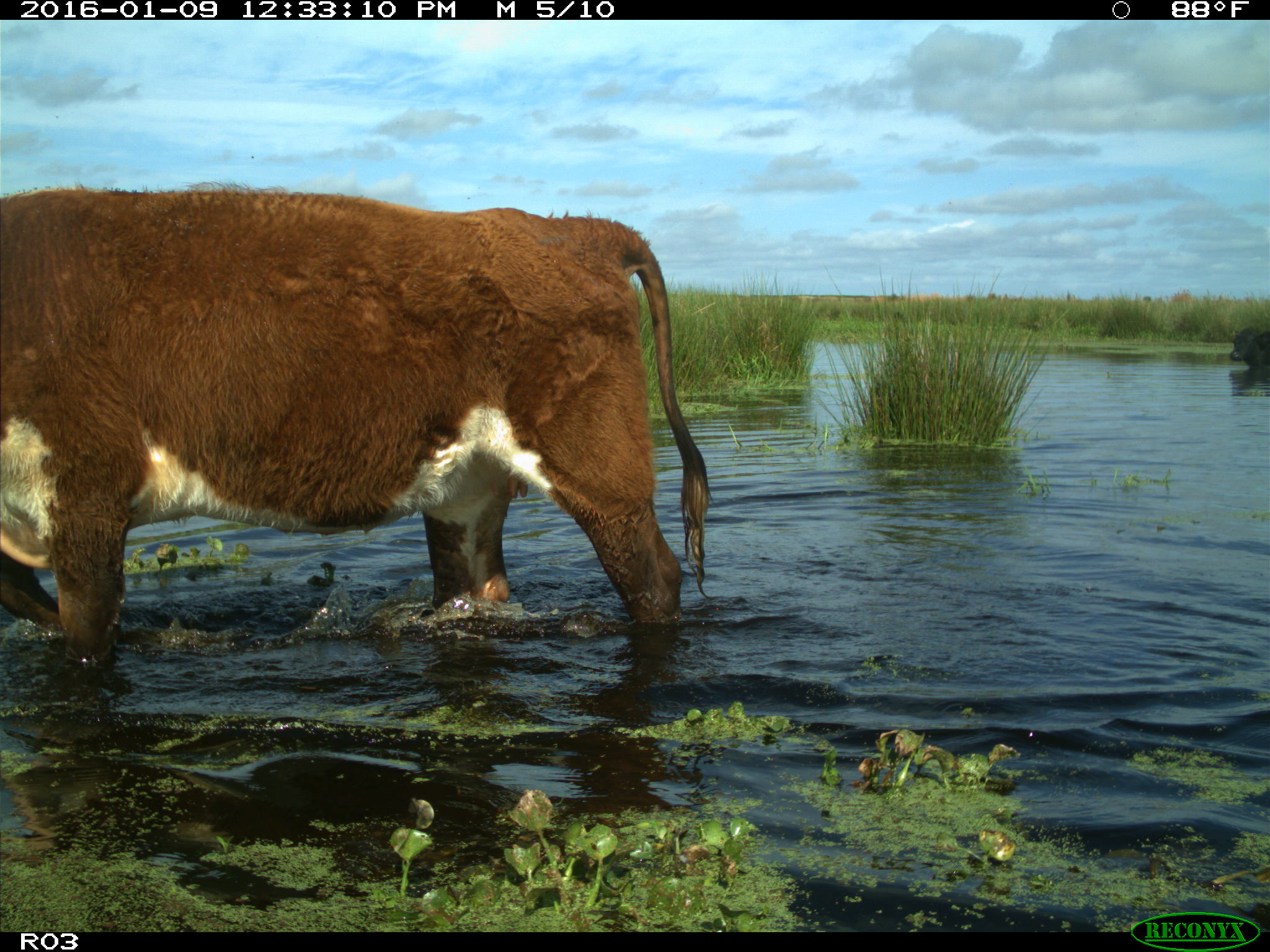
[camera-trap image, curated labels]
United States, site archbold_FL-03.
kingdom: Animalia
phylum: Chordata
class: Mammalia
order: Artiodactyla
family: Bovidae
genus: Bos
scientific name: Bos taurus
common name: domestic cow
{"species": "Bos taurus (domestic cow)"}